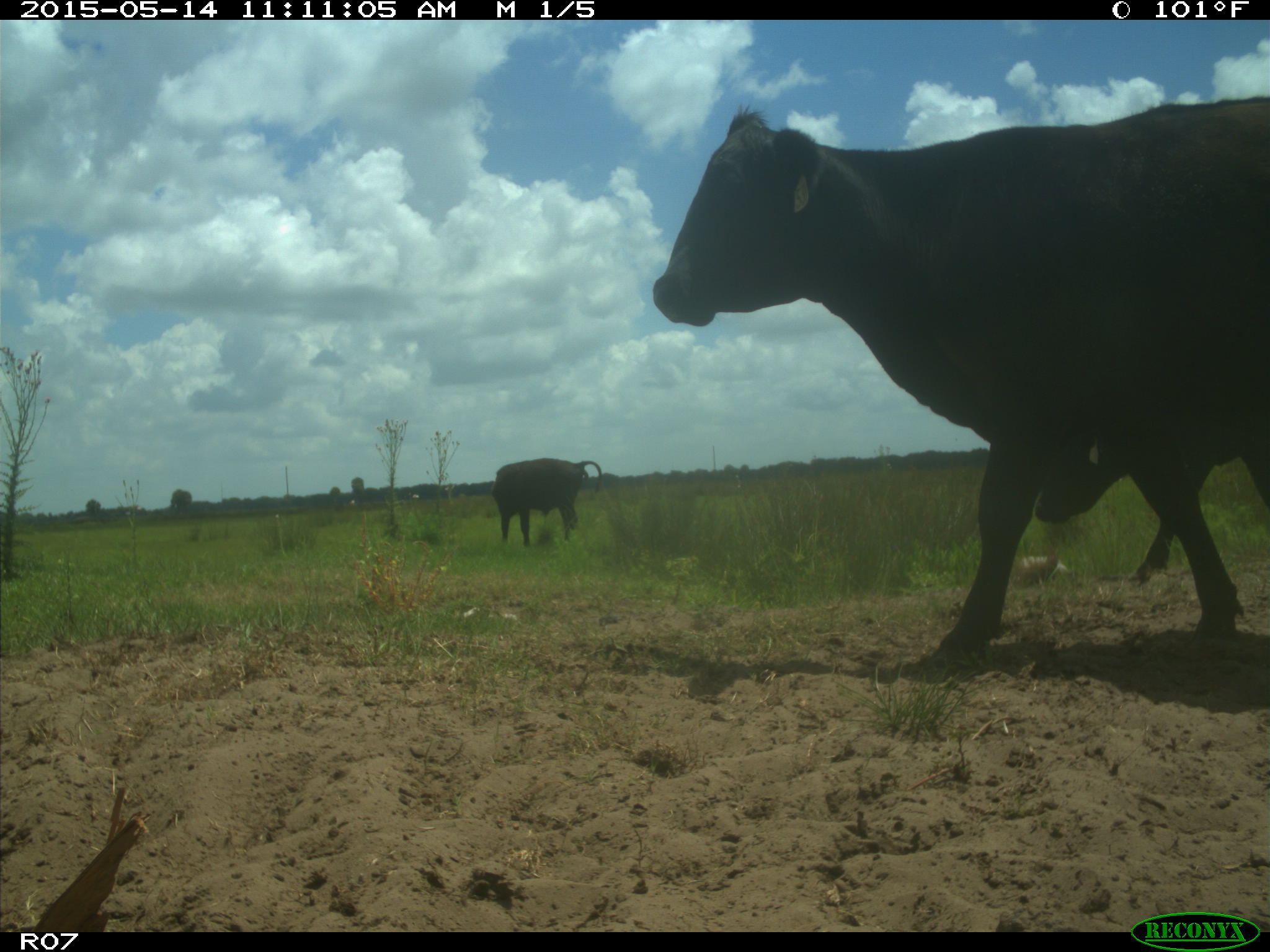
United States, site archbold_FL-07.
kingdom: Animalia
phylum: Chordata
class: Mammalia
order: Artiodactyla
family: Bovidae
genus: Bos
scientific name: Bos taurus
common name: domestic cow